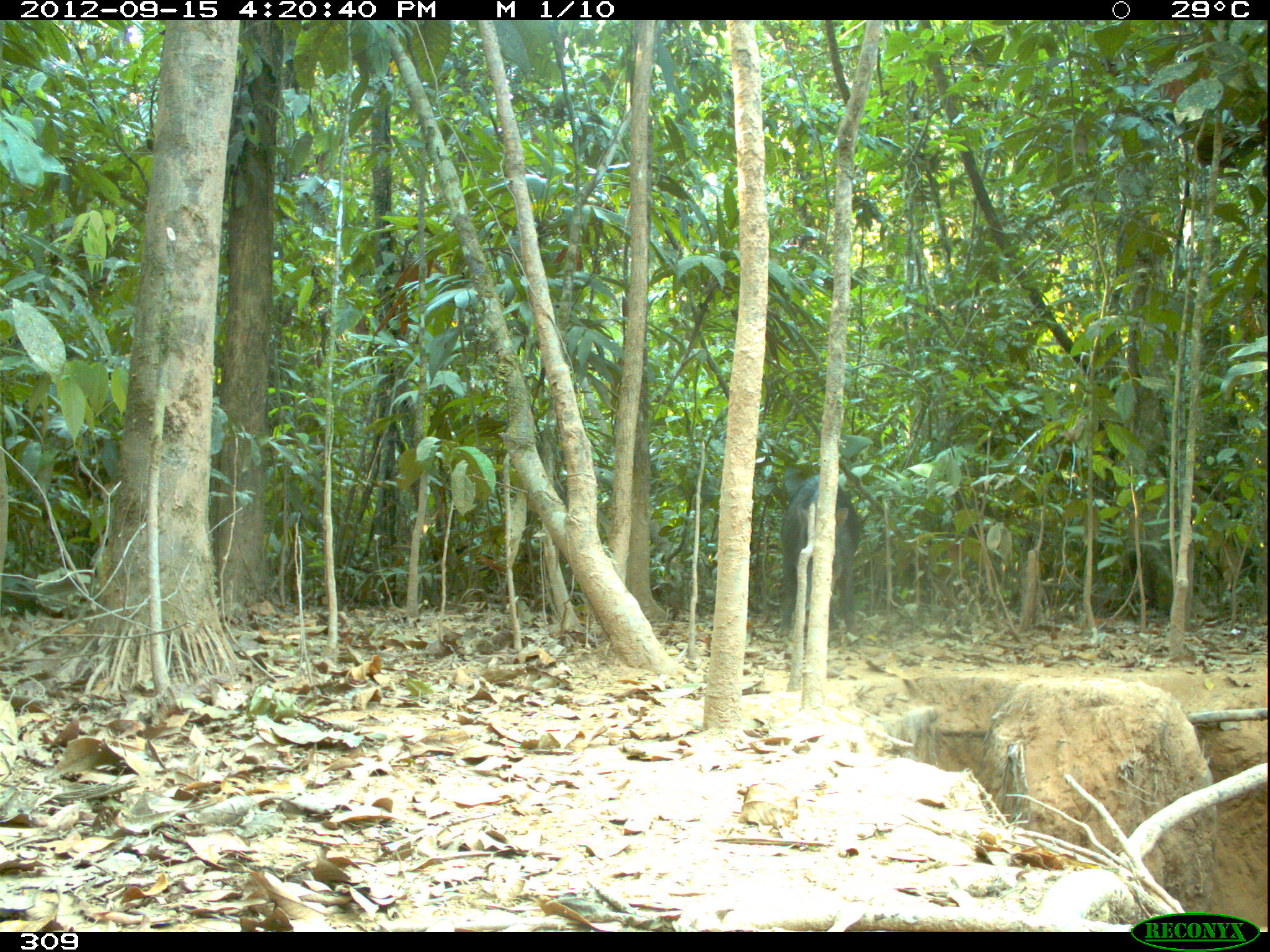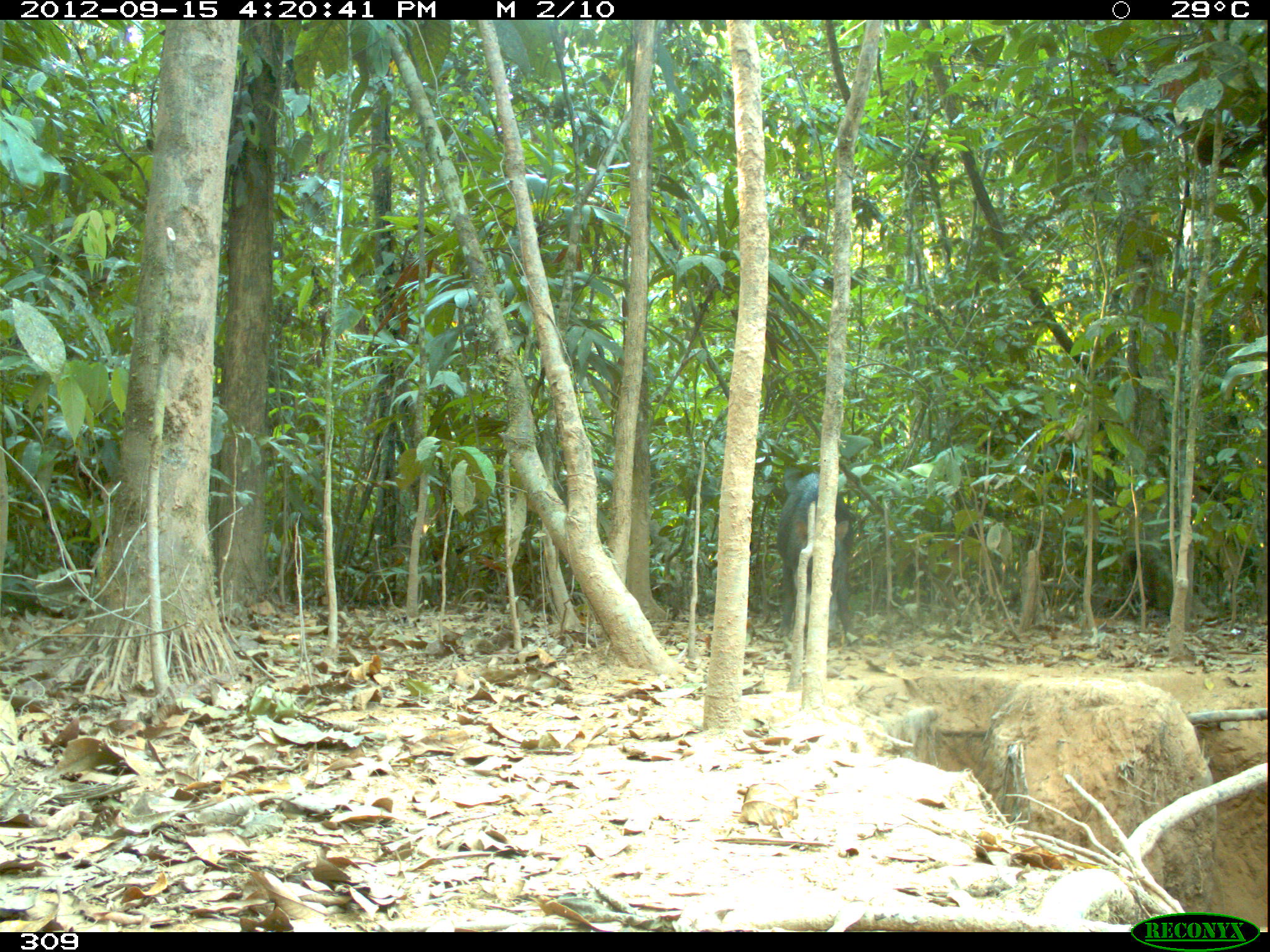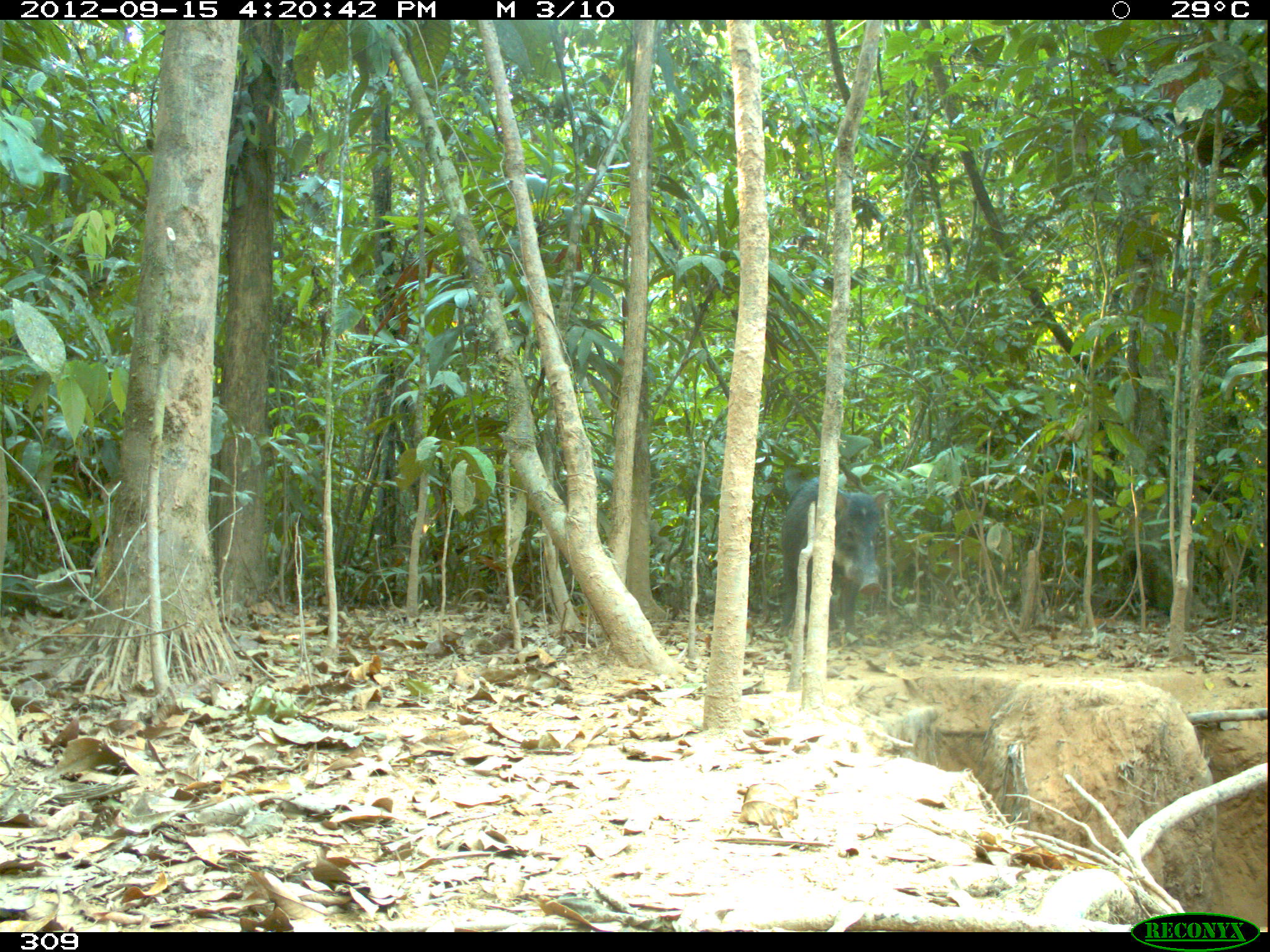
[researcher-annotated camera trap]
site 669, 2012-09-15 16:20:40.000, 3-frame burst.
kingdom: Animalia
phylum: Chordata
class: Mammalia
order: Artiodactyla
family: Tayassuidae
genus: Tayassu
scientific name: Tayassu pecari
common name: white-lipped peccary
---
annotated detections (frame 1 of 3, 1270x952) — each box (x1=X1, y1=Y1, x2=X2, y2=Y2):
tayassu pecari: (x1=773, y1=472, x2=865, y2=651)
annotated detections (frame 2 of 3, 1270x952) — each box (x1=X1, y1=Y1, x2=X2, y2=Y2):
tayassu pecari: (x1=774, y1=470, x2=863, y2=647)